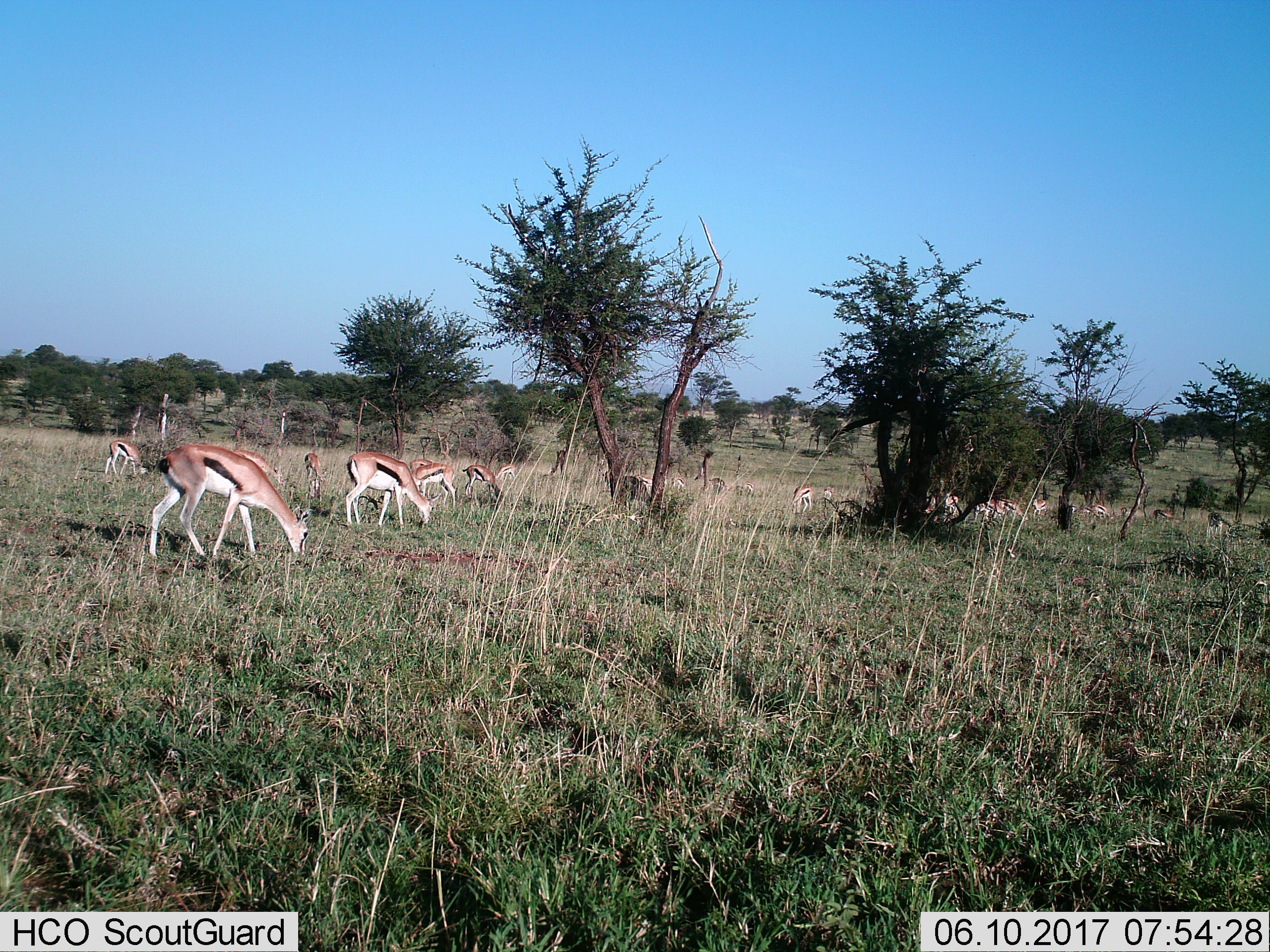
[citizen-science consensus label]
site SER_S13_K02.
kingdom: Animalia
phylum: Chordata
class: Mammalia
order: Artiodactyla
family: Bovidae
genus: Eudorcas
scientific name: Eudorcas thomsonii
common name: thomson's gazelle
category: gazellethomsons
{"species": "gazellethomsons (thomson's gazelle) (Eudorcas thomsonii)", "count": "11-50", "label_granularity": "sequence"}